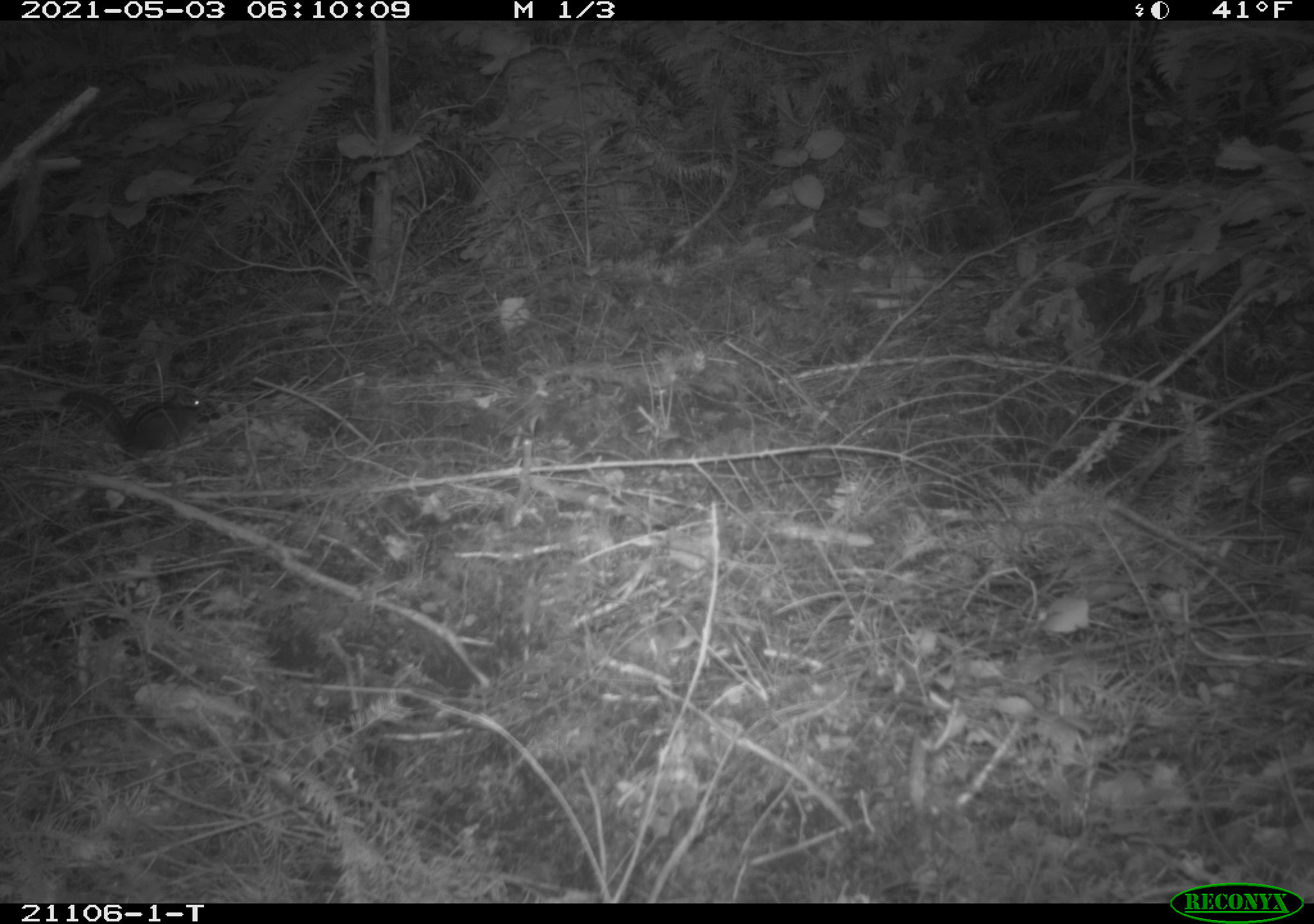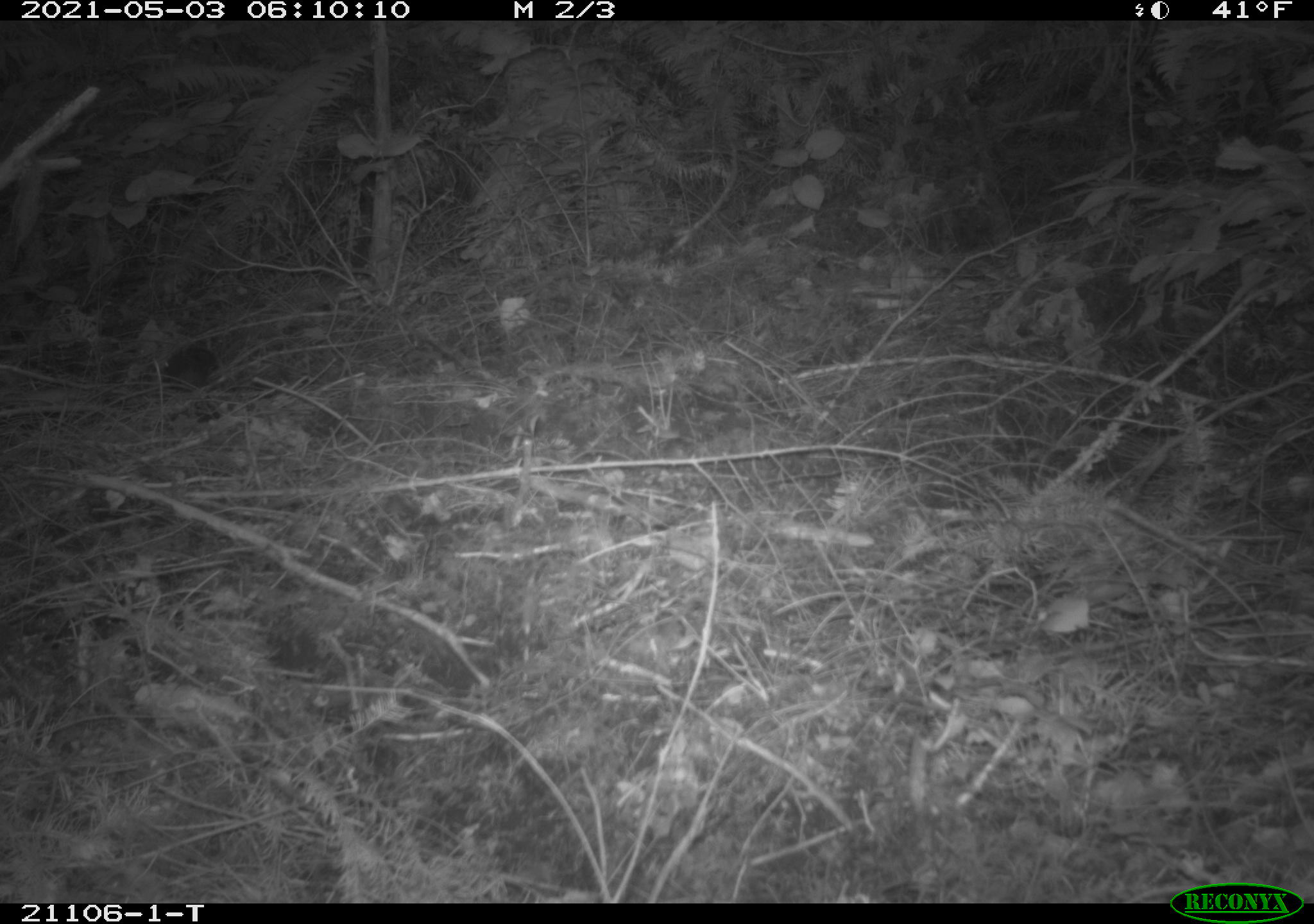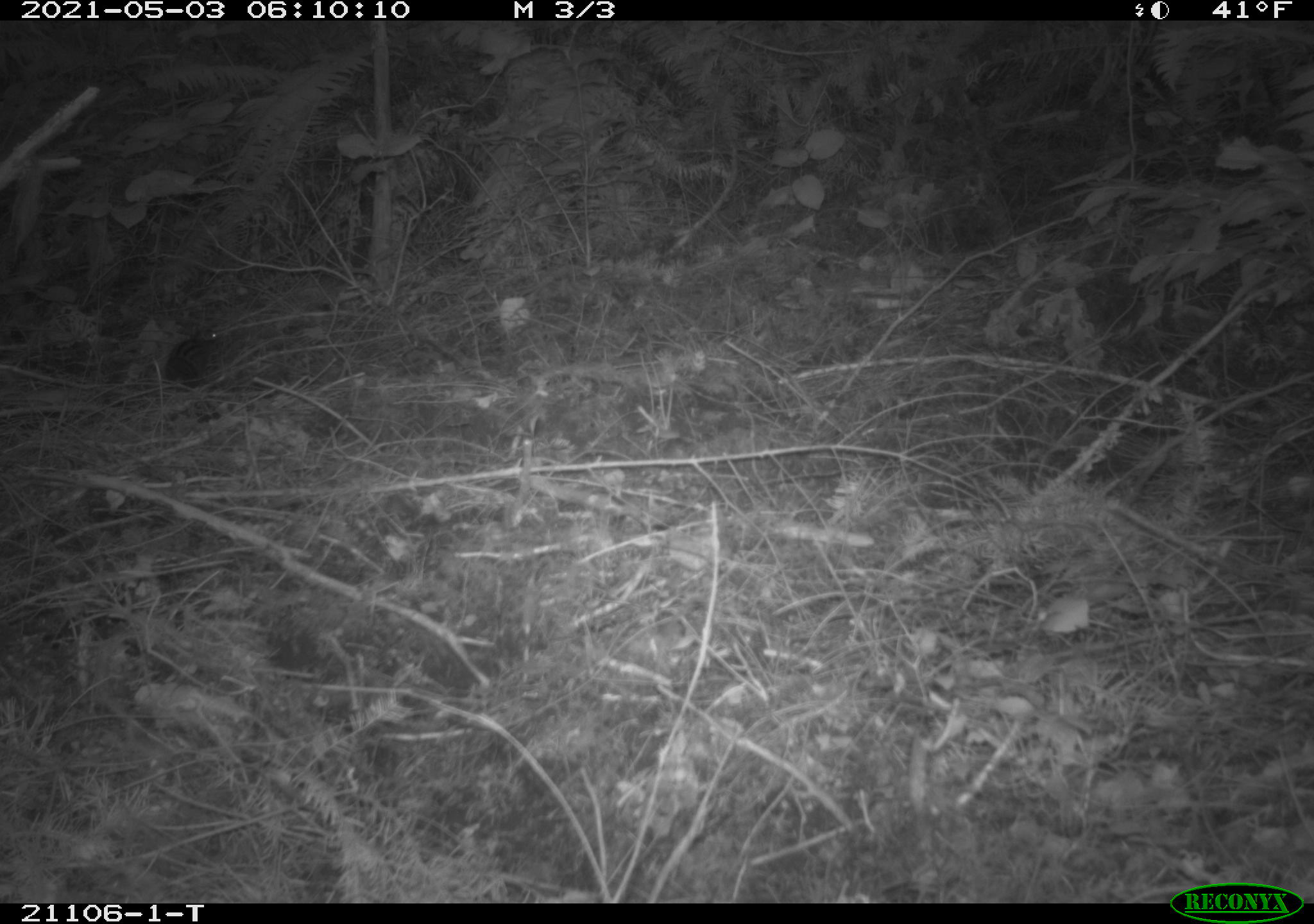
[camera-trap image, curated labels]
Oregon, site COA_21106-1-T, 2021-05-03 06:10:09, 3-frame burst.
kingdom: Animalia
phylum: Chordata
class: Mammalia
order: Rodentia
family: Sciuridae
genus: Neotamias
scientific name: Neotamias townsendii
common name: townsend's chipmunk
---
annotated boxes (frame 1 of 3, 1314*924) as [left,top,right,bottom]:
townsend's chipmunk: [48,357,236,478]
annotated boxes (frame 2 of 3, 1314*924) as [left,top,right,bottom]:
townsend's chipmunk: [128,322,248,422]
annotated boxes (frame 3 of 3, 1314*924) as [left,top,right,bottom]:
townsend's chipmunk: [144,292,235,414]